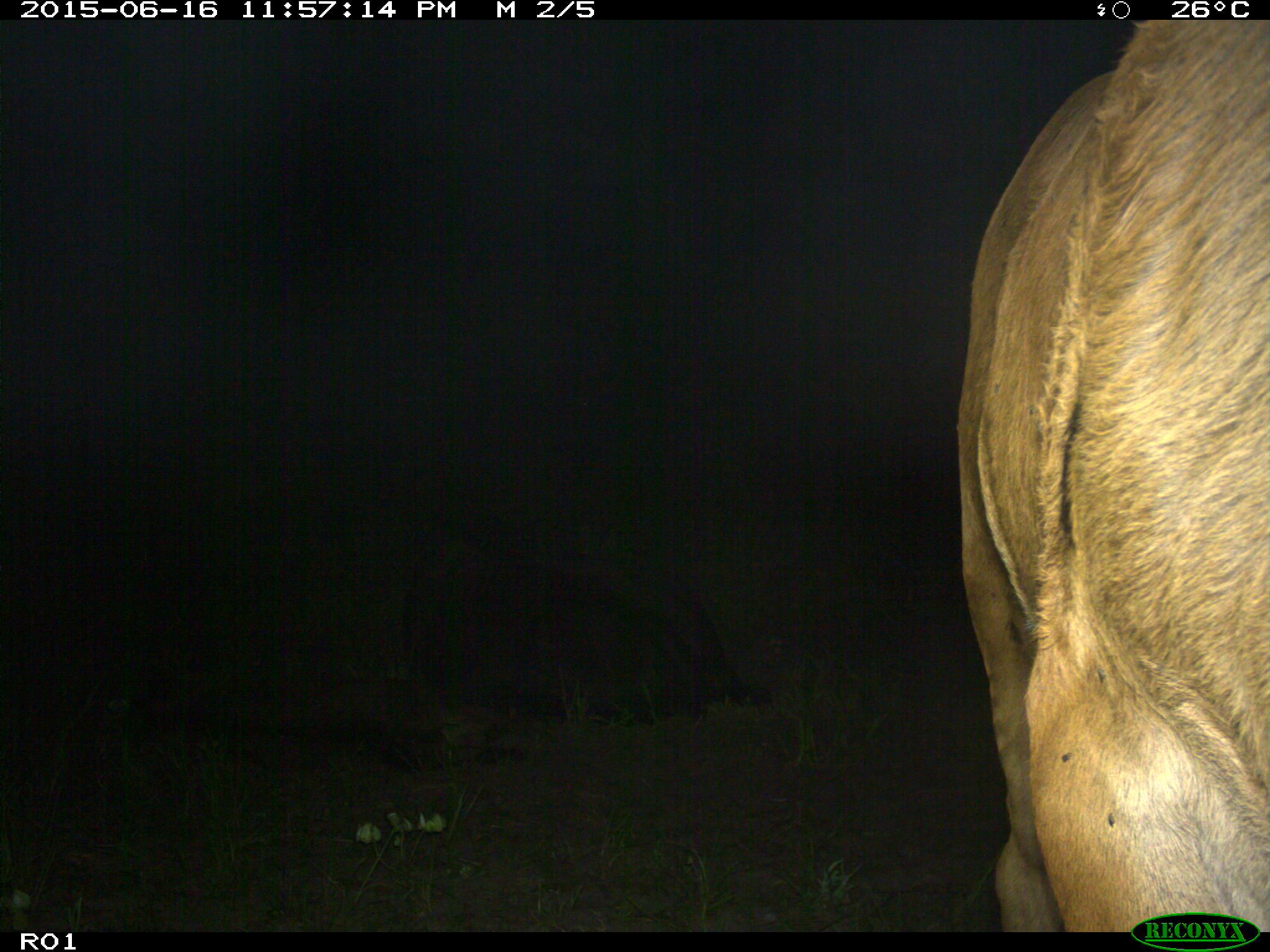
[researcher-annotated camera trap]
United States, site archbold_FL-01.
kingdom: Animalia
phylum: Chordata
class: Mammalia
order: Artiodactyla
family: Bovidae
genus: Bos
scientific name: Bos taurus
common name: domestic cow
Bos taurus (domestic cow).